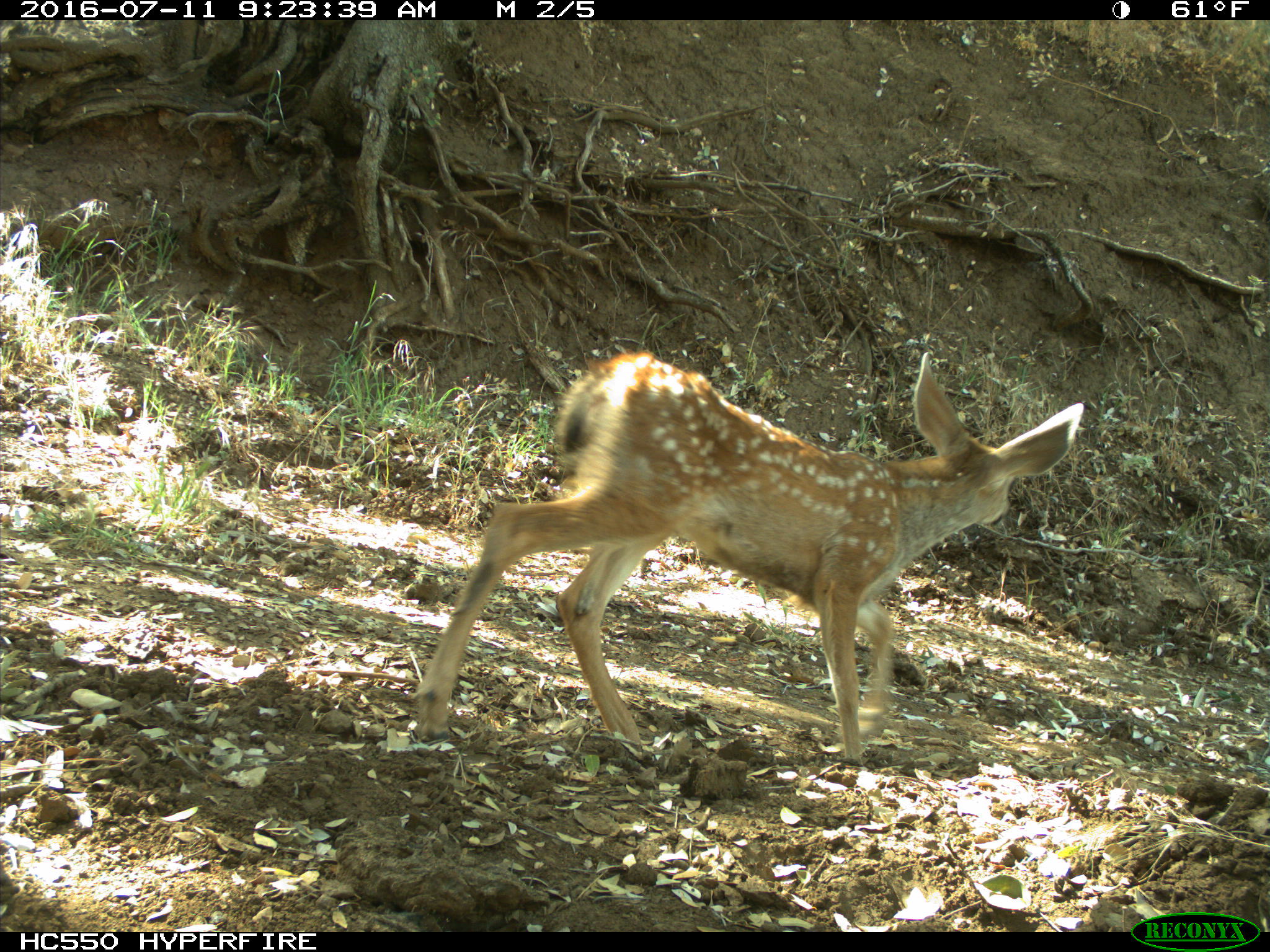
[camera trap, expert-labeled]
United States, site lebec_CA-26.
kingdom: Animalia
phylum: Chordata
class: Mammalia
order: Artiodactyla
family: Cervidae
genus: Odocoileus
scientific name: Odocoileus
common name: deer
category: unidentified deer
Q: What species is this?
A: Unidentified deer (deer) (Odocoileus).